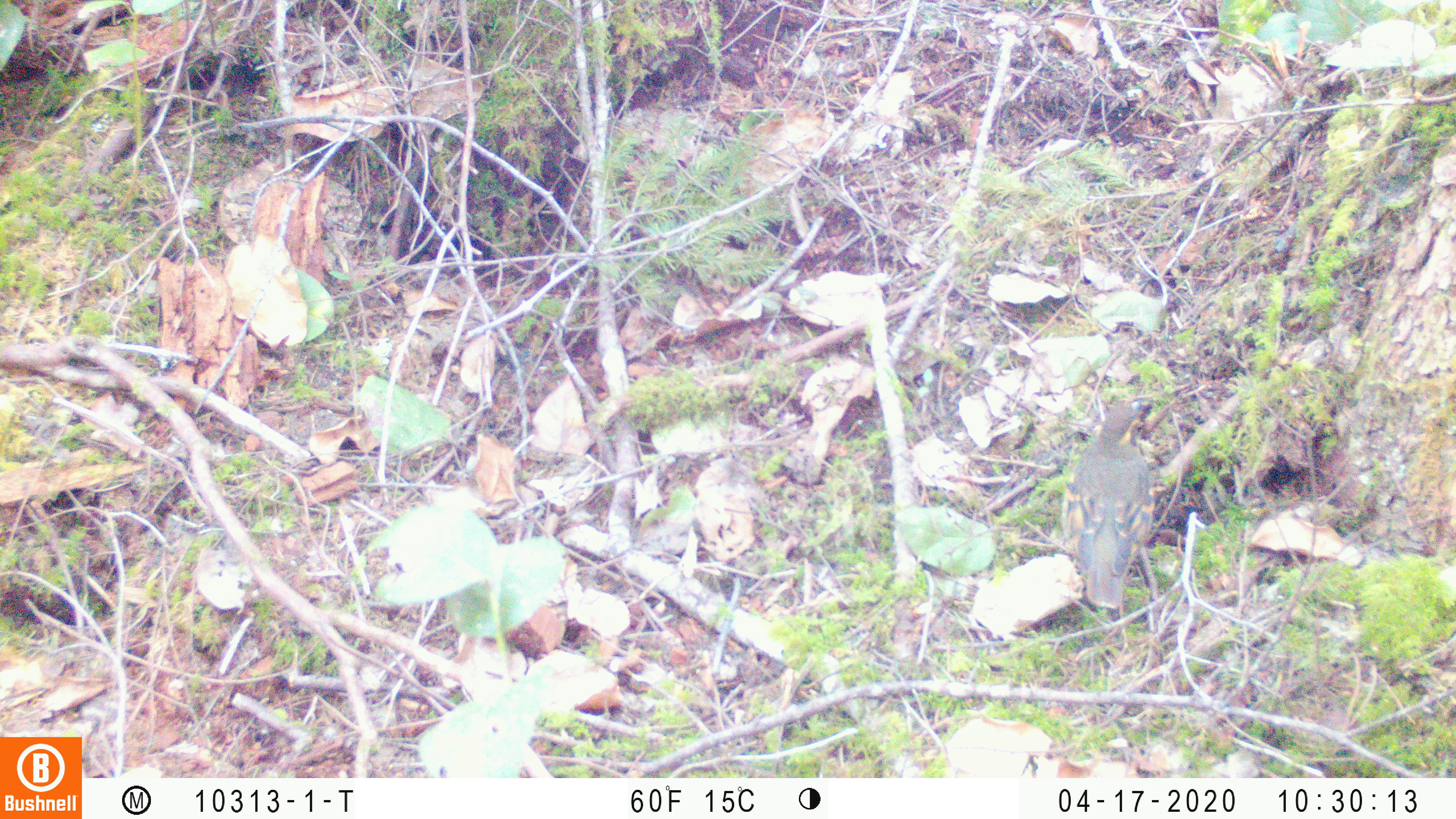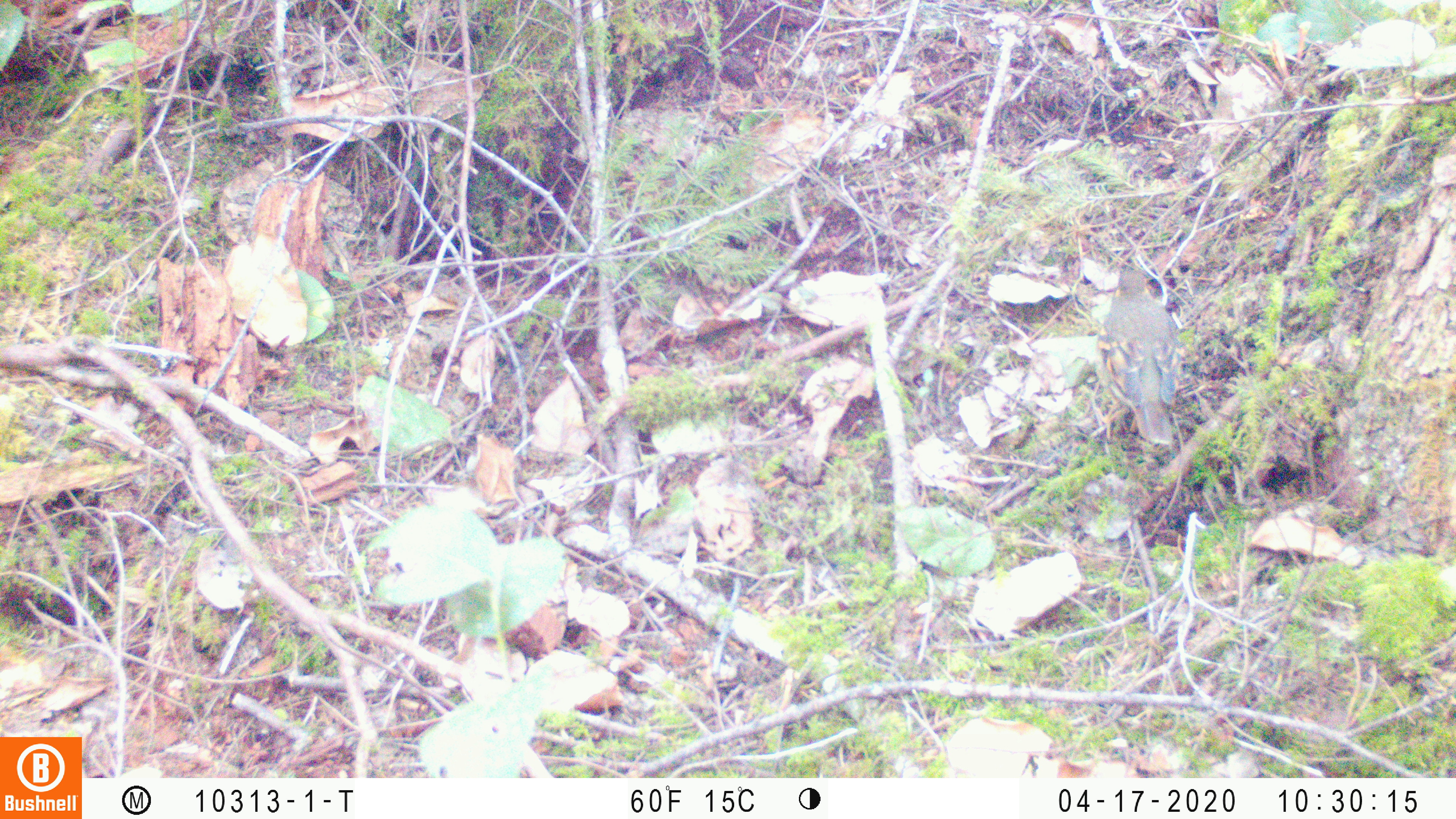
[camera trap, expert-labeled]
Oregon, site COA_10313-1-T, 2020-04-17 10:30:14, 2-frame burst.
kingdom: Animalia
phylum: Chordata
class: Aves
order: Passeriformes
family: Turdidae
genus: Ixoreus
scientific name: Ixoreus naevius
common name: varied thrush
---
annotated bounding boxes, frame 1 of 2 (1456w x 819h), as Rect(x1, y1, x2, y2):
varied thrush: Rect(1068, 400, 1161, 616)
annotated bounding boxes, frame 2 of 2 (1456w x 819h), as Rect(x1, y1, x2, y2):
varied thrush: Rect(1090, 259, 1184, 449)